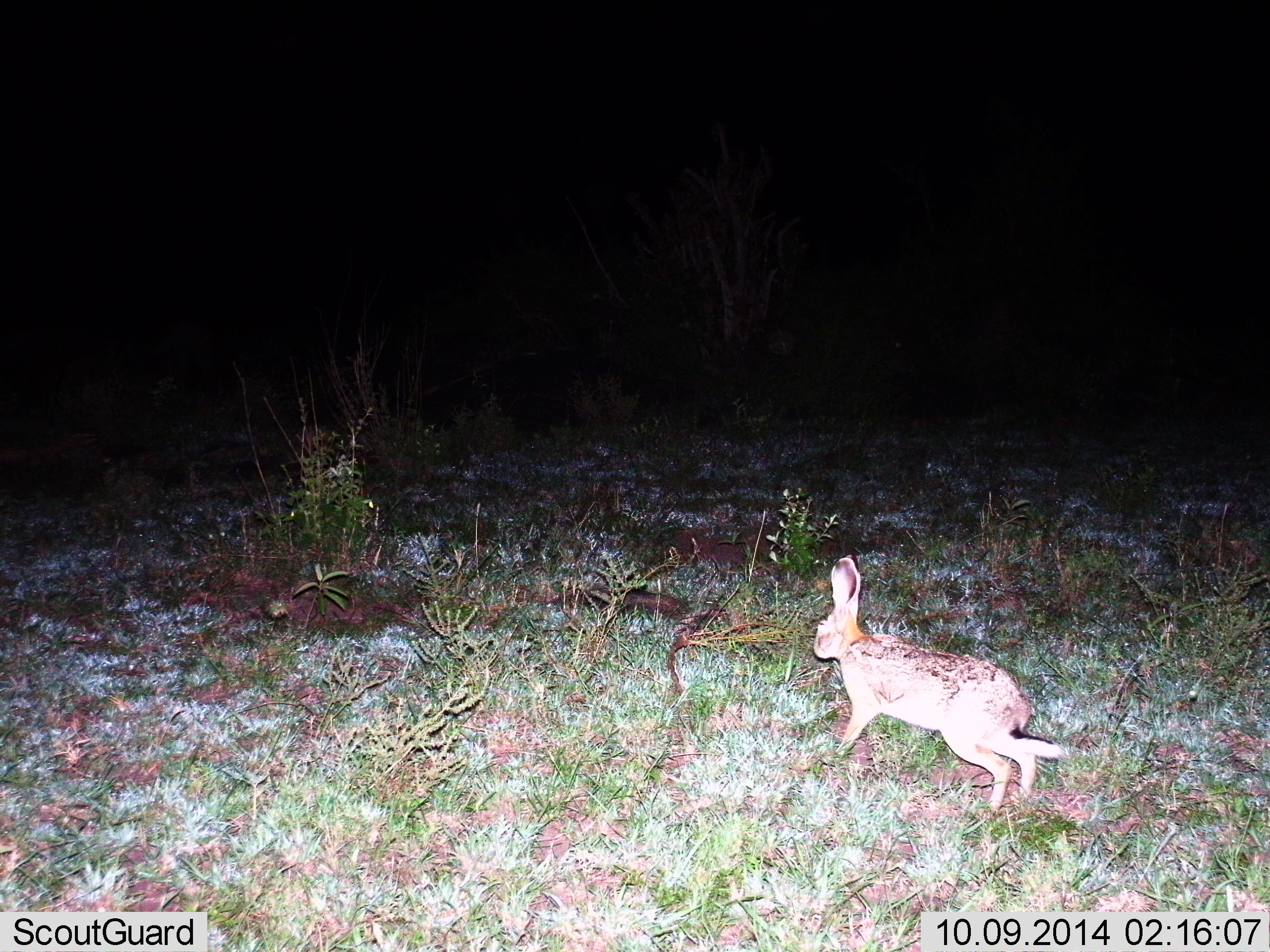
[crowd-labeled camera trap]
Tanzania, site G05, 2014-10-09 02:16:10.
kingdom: Animalia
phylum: Chordata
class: Mammalia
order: Lagomorpha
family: Leporidae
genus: Lepus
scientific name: Lepus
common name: hare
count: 1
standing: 0%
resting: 0%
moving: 100%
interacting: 0%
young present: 0%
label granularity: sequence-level